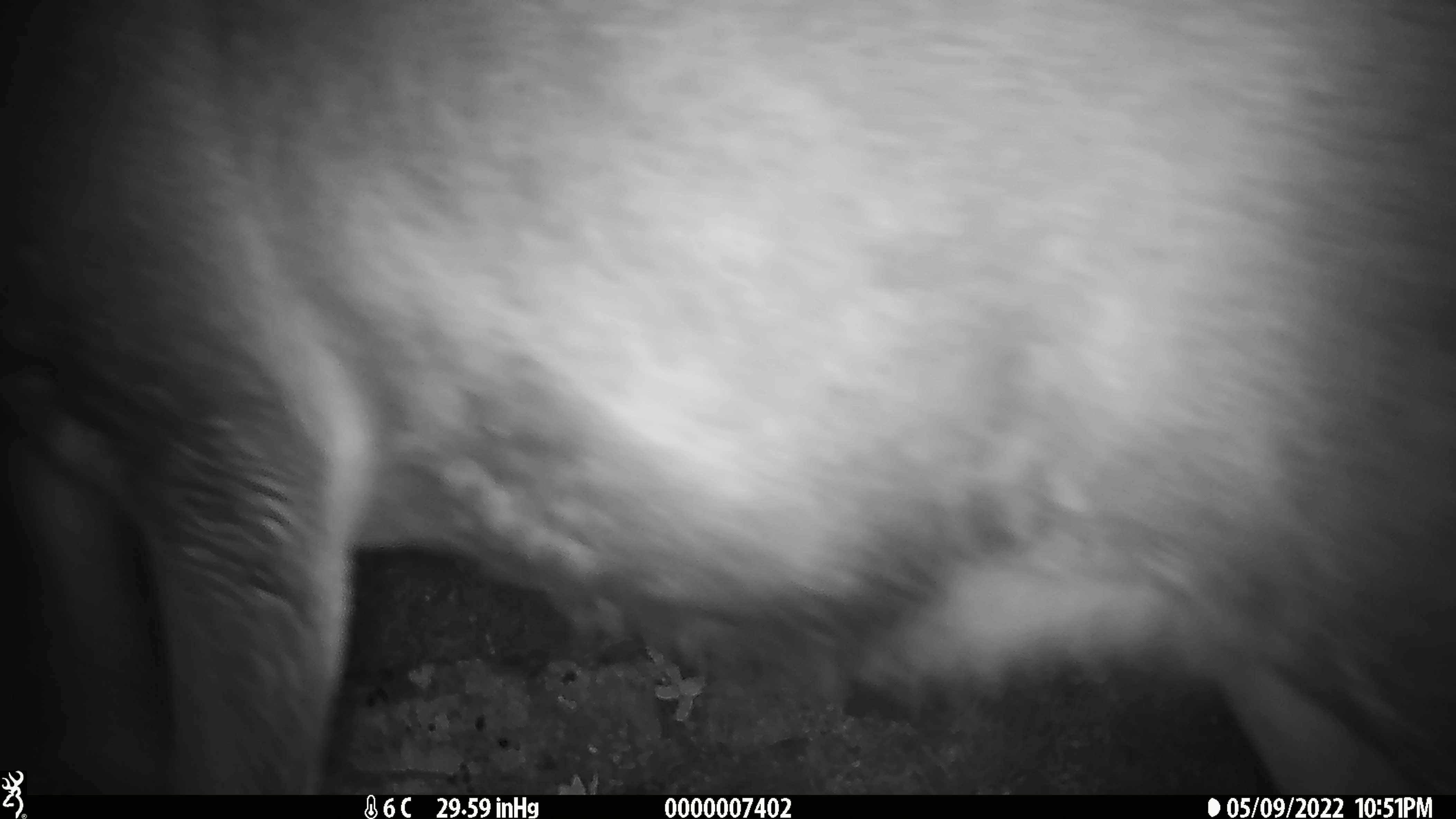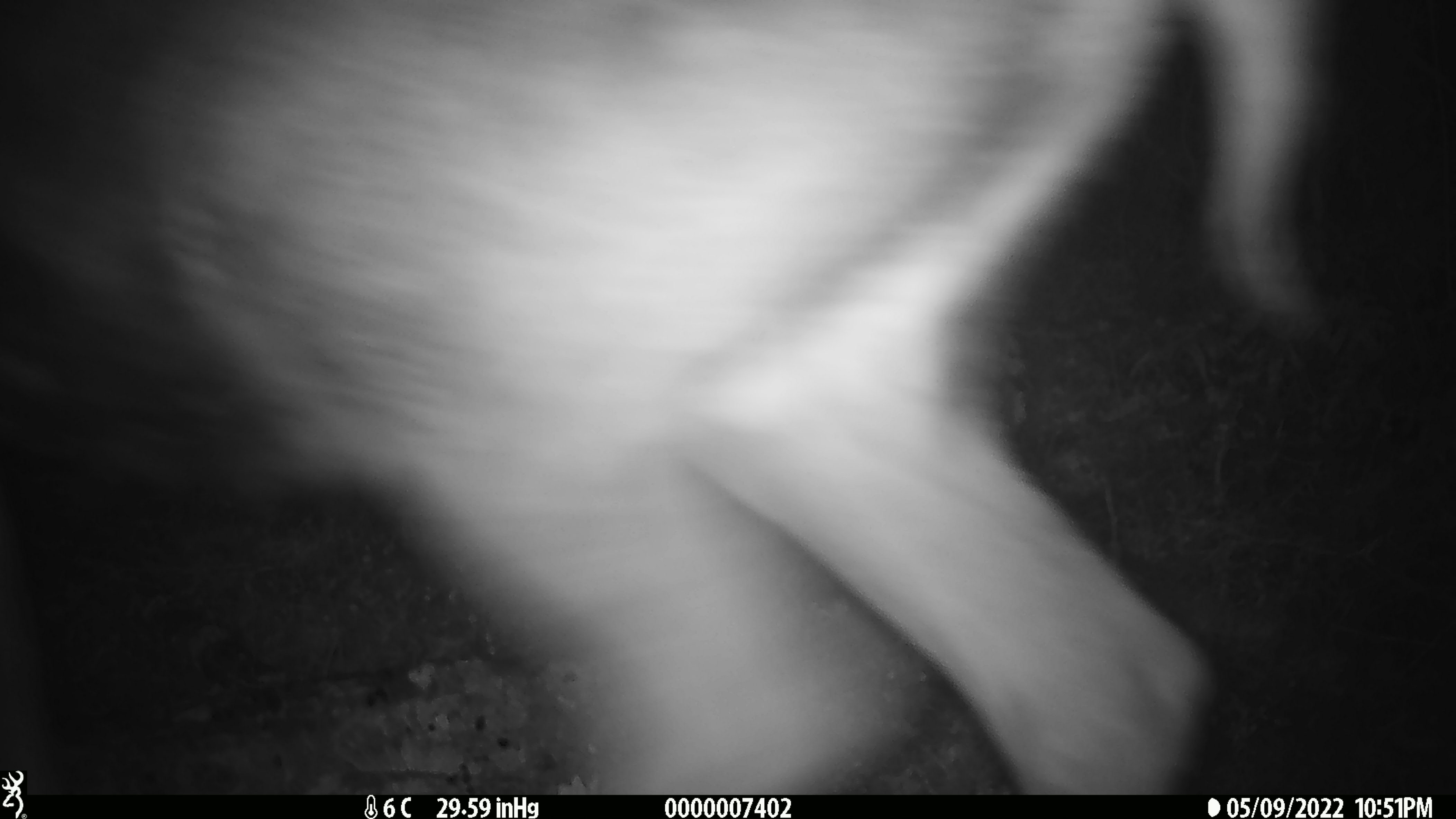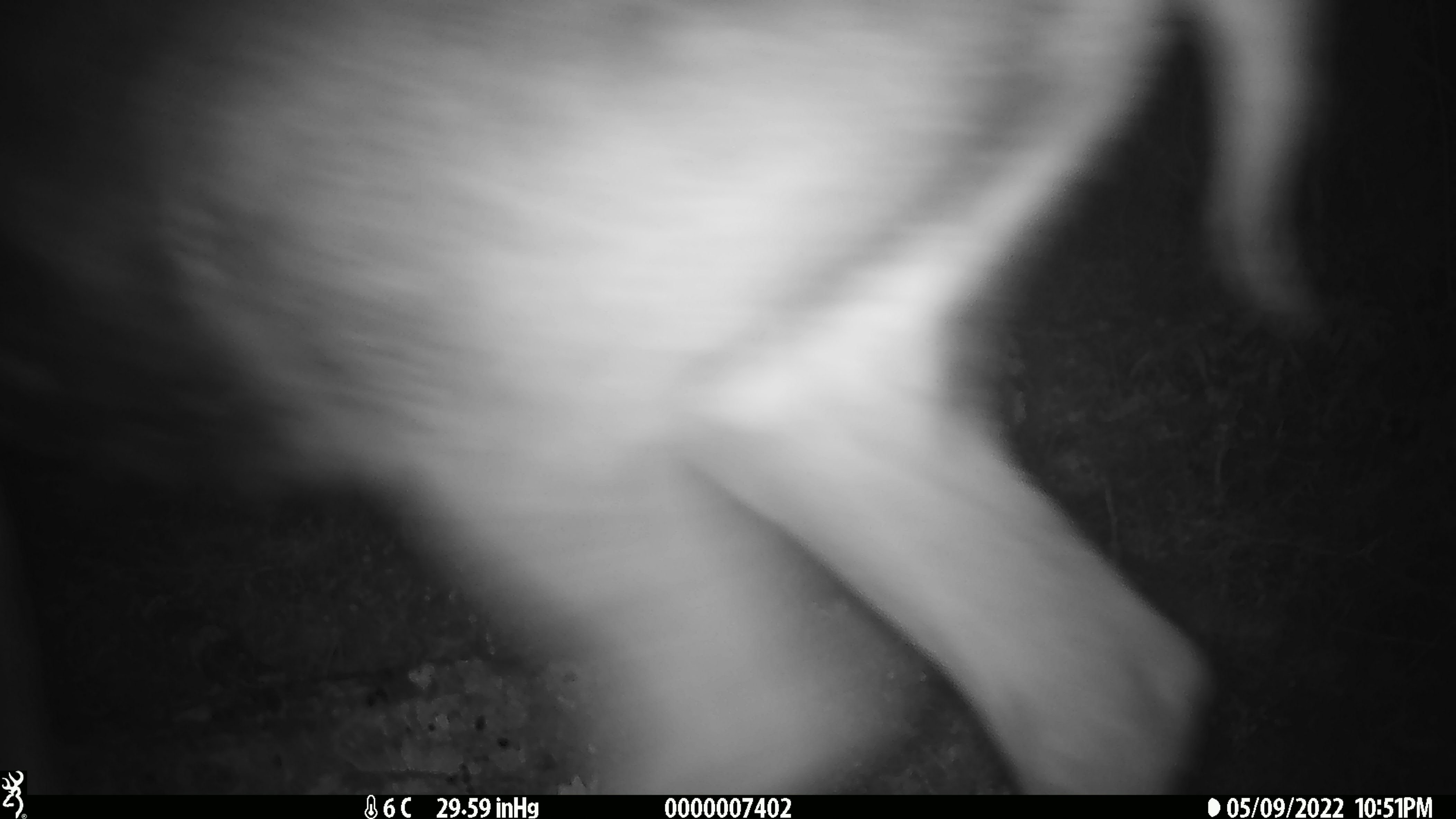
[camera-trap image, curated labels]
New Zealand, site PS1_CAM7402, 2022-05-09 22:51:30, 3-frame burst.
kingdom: Animalia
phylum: Chordata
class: Mammalia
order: Artiodactyla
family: Cervidae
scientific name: Cervidae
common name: deer